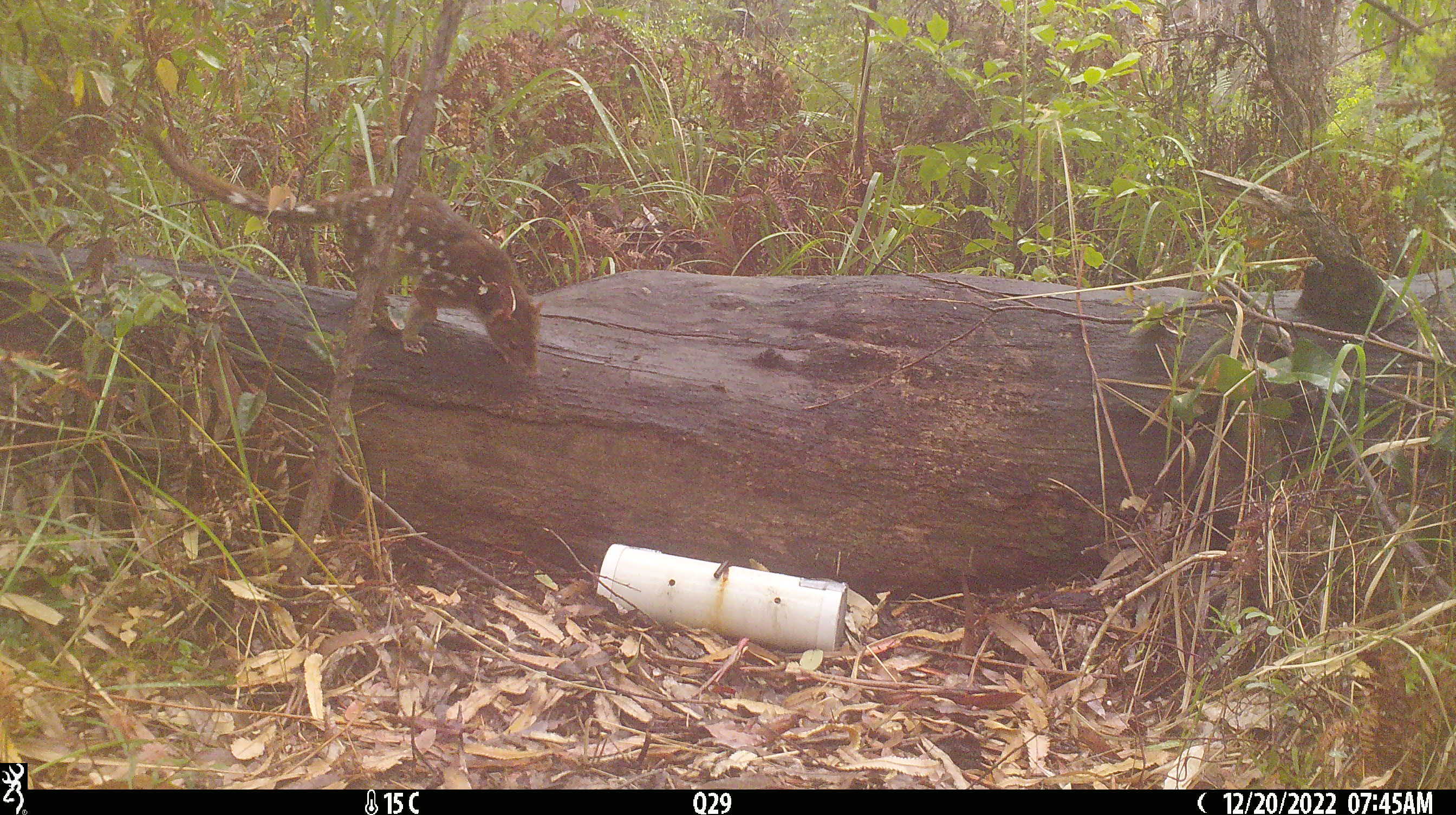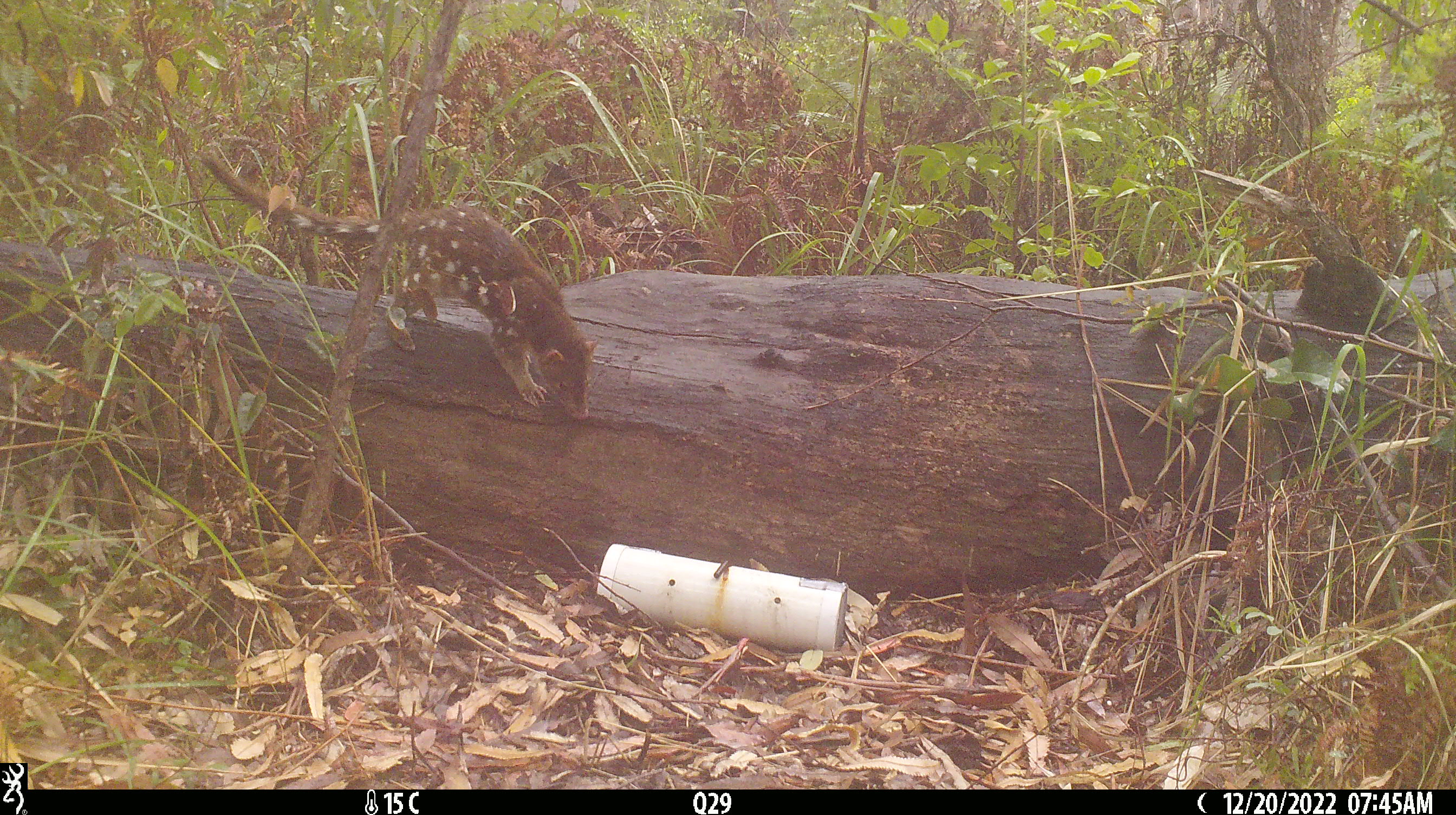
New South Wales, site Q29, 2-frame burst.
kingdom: Animalia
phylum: Chordata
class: Mammalia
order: Dasyuromorphia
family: Dasyuridae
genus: Dasyurus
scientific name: Dasyurus maculatus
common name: spotted-tailed quoll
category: quoll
Quoll (spotted-tailed quoll) (Dasyurus maculatus).